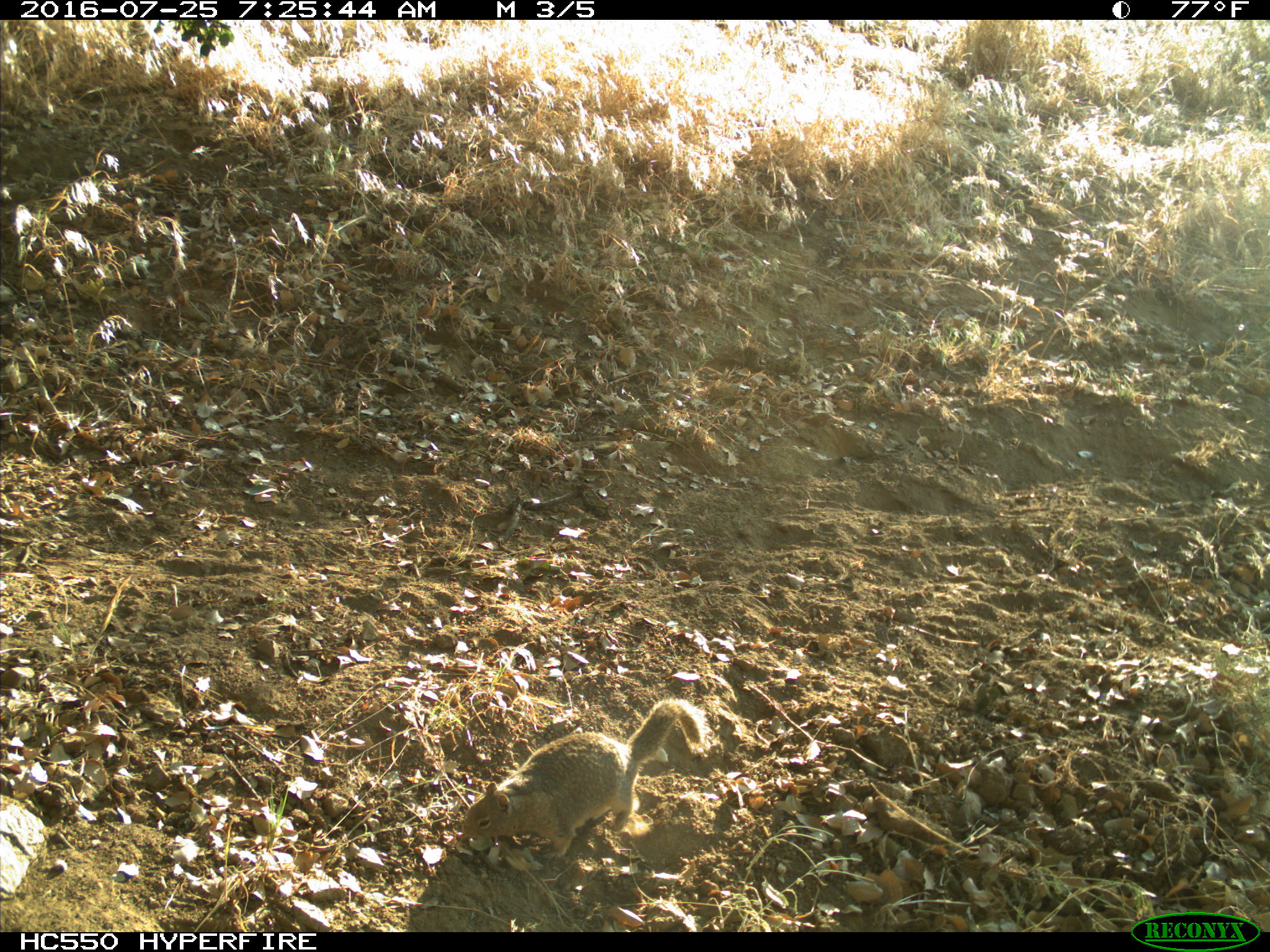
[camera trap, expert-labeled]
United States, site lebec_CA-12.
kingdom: Animalia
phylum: Chordata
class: Mammalia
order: Rodentia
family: Sciuridae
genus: Otospermophilus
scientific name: Otospermophilus beecheyi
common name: california ground squirrel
Otospermophilus beecheyi (california ground squirrel).